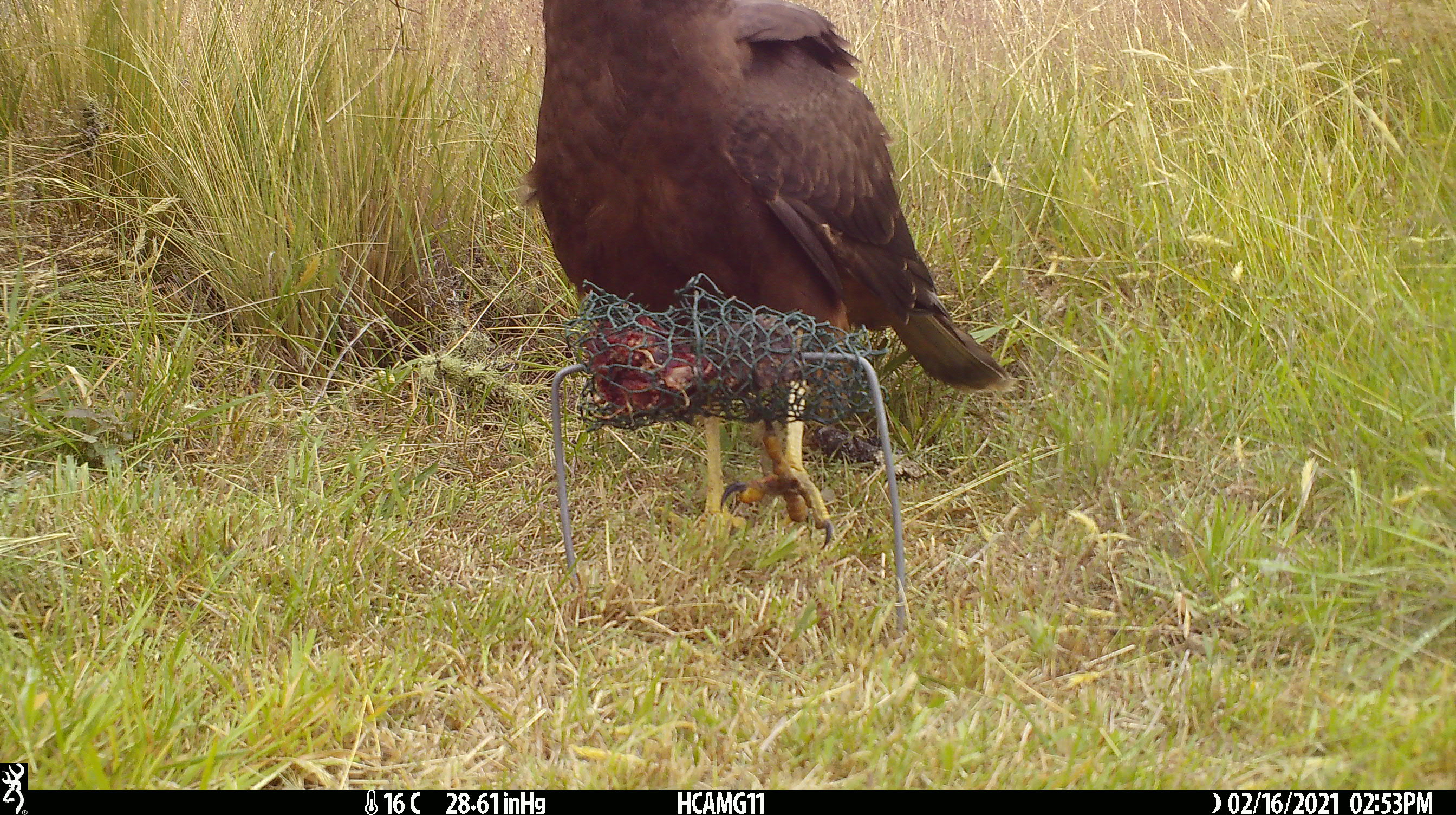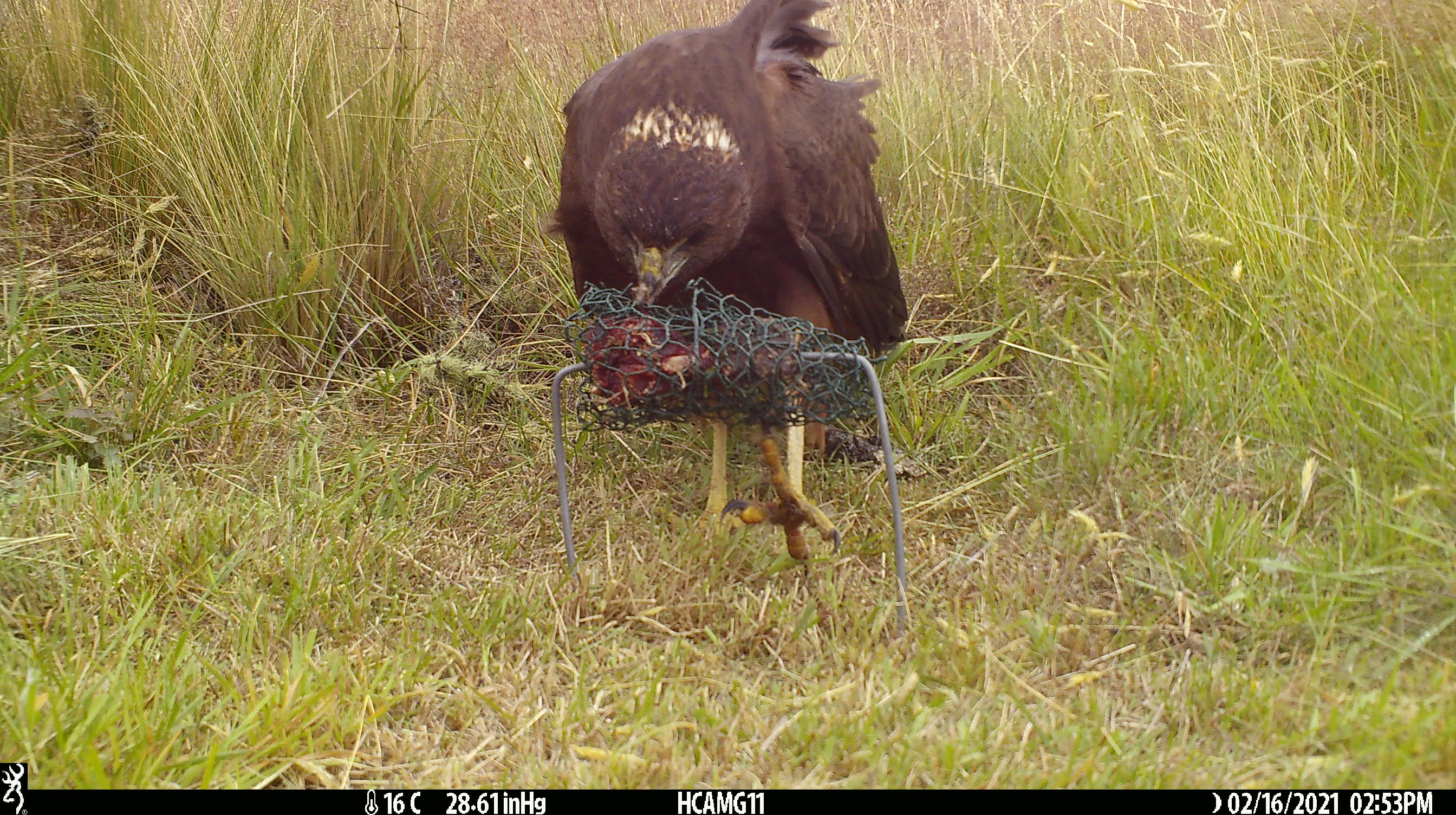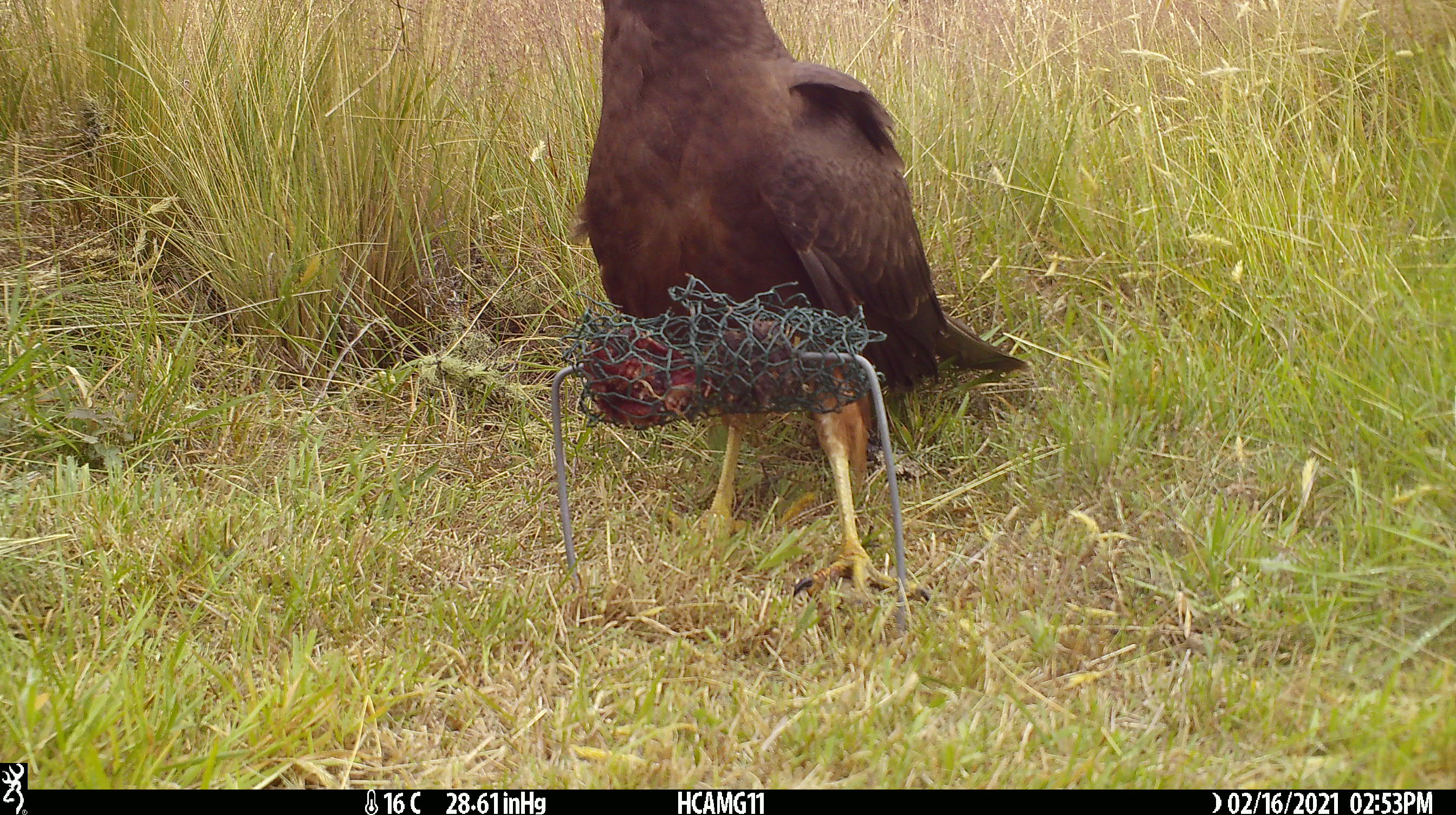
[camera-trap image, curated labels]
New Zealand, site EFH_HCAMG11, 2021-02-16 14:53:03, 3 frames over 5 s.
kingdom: Animalia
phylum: Chordata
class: Aves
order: Accipitriformes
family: Accipitridae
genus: Circus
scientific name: Circus approximans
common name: swamp harrier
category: harrier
Harrier (swamp harrier) (Circus approximans).